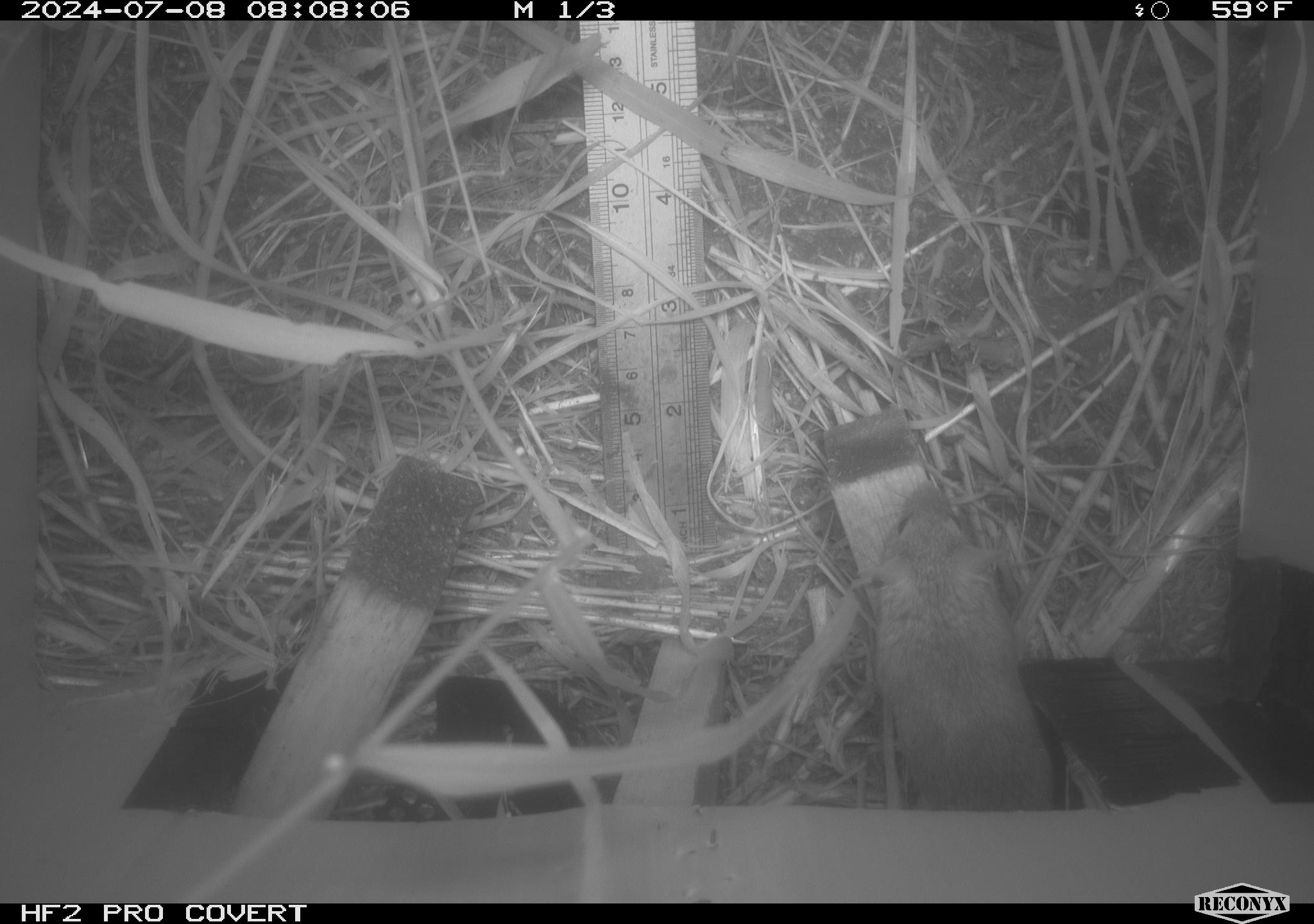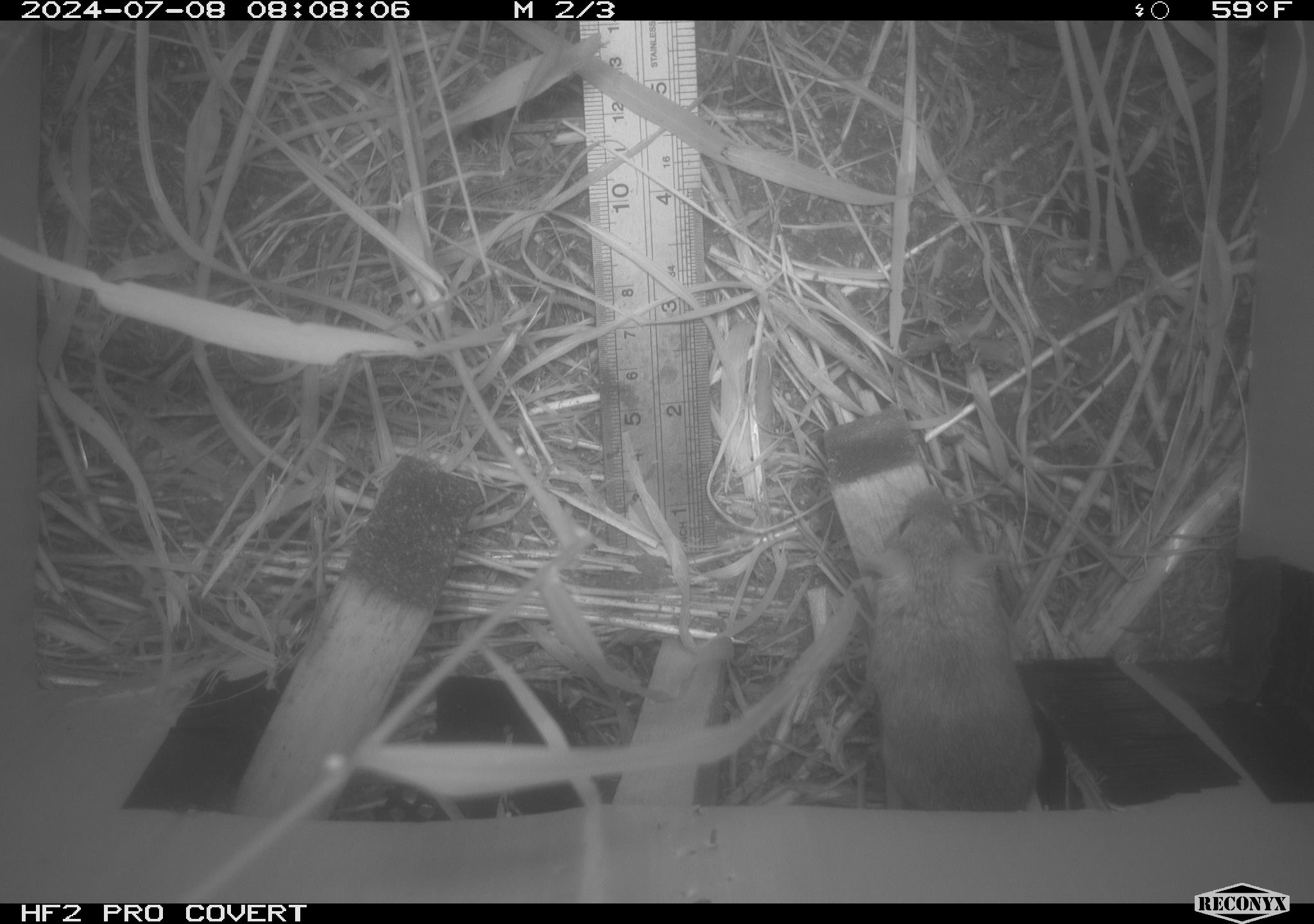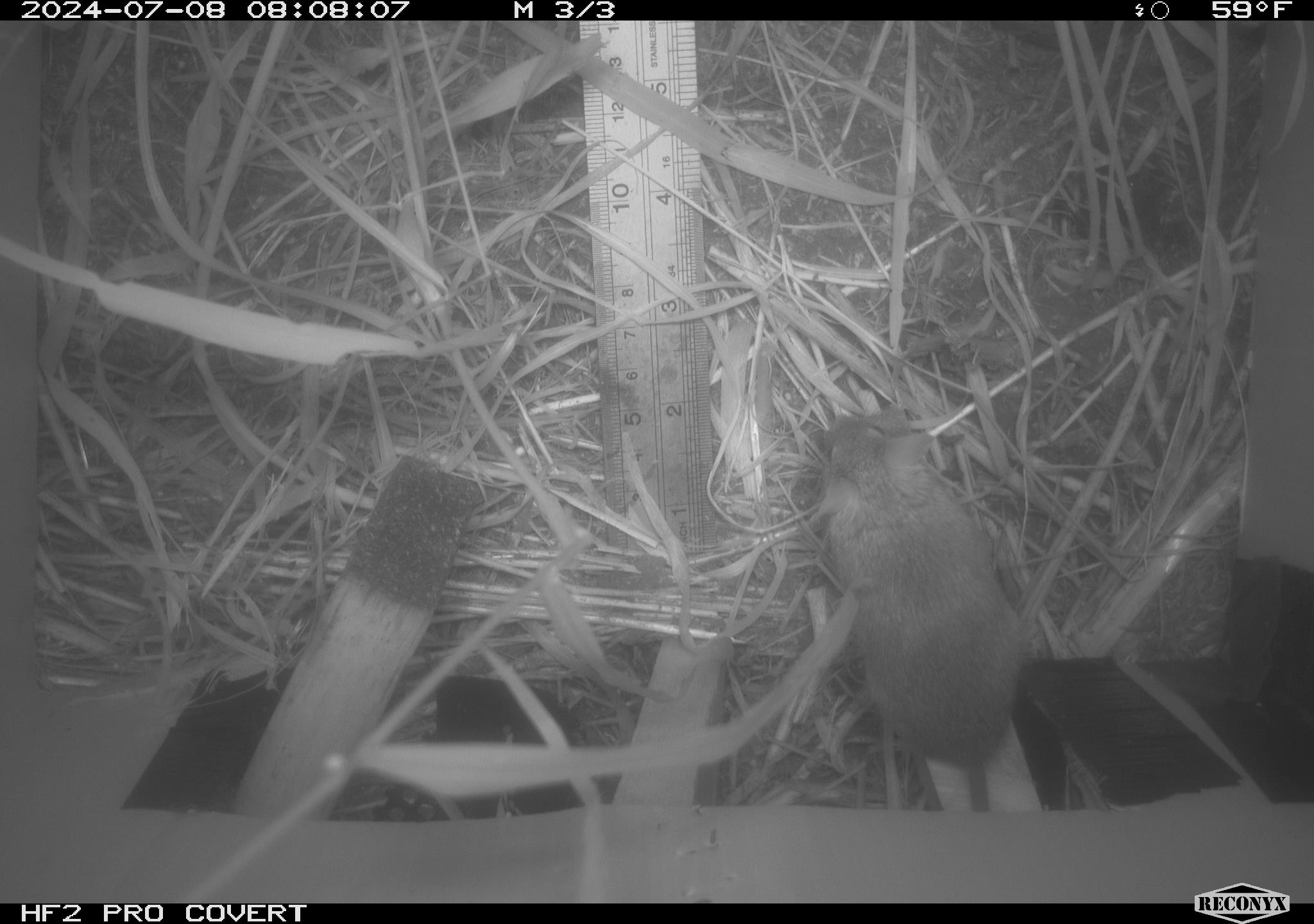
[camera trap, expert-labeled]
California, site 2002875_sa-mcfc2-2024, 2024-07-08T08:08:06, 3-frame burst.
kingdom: Animalia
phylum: Chordata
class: Mammalia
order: Rodentia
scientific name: Rodentia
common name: rodent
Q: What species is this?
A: Rodent (Rodentia).